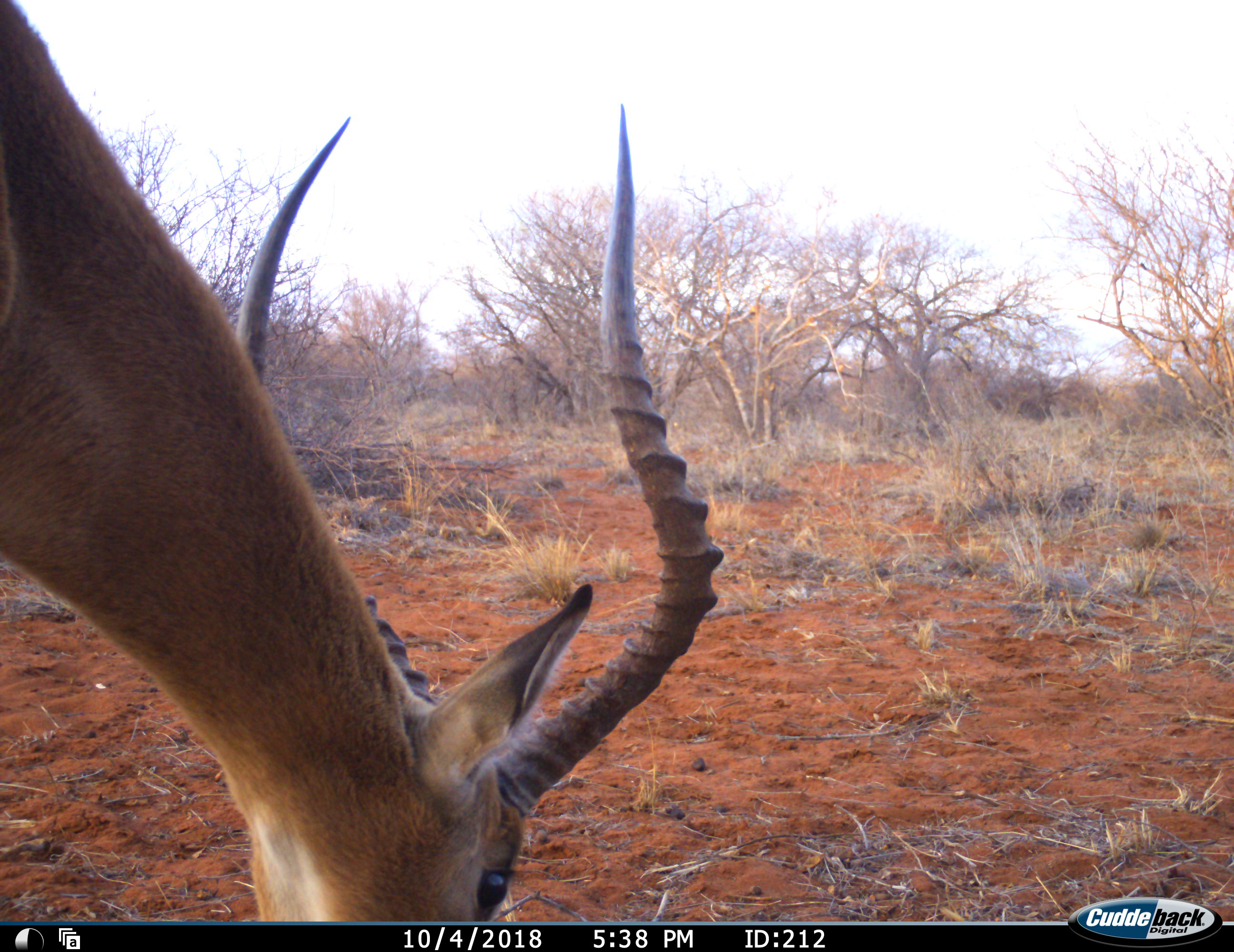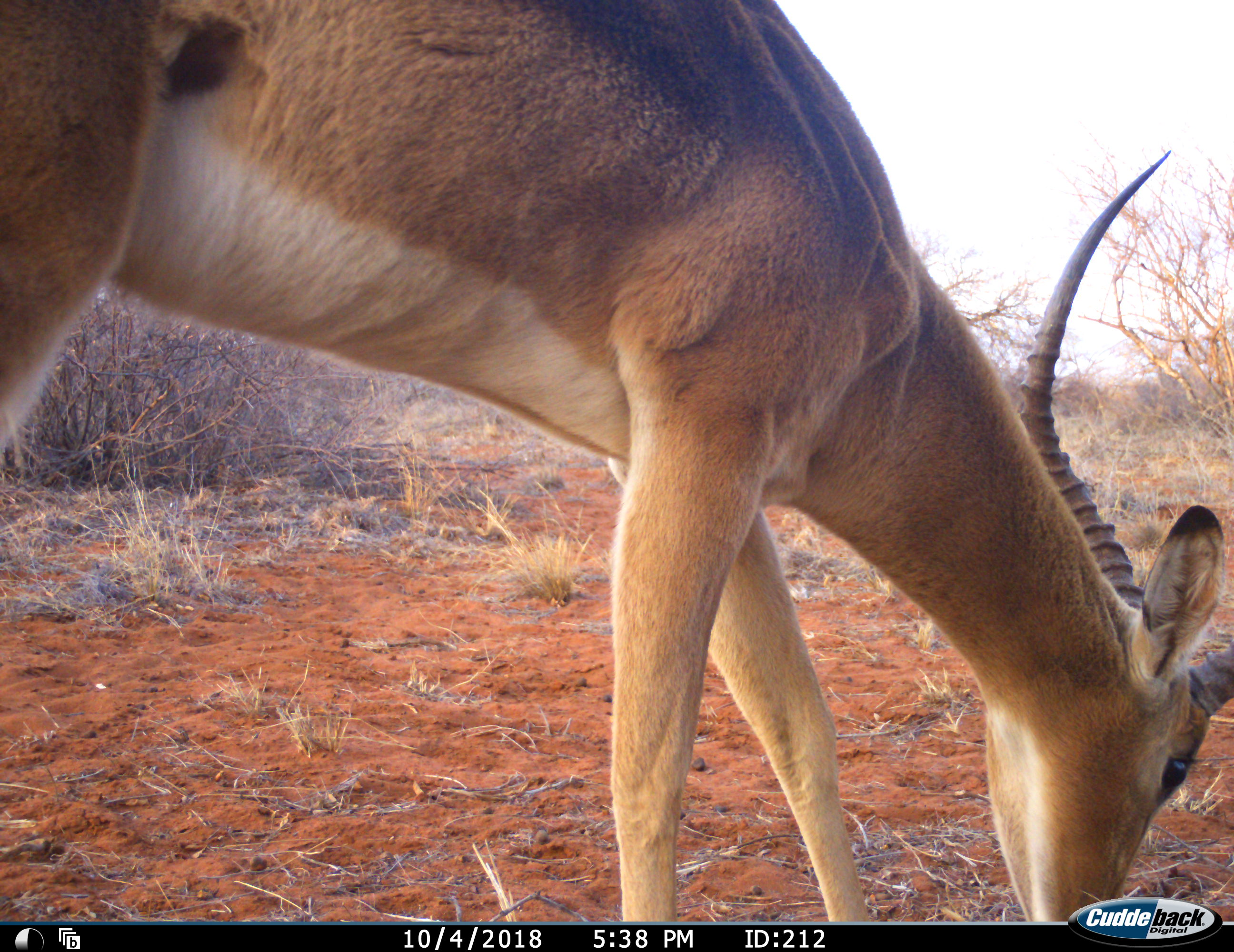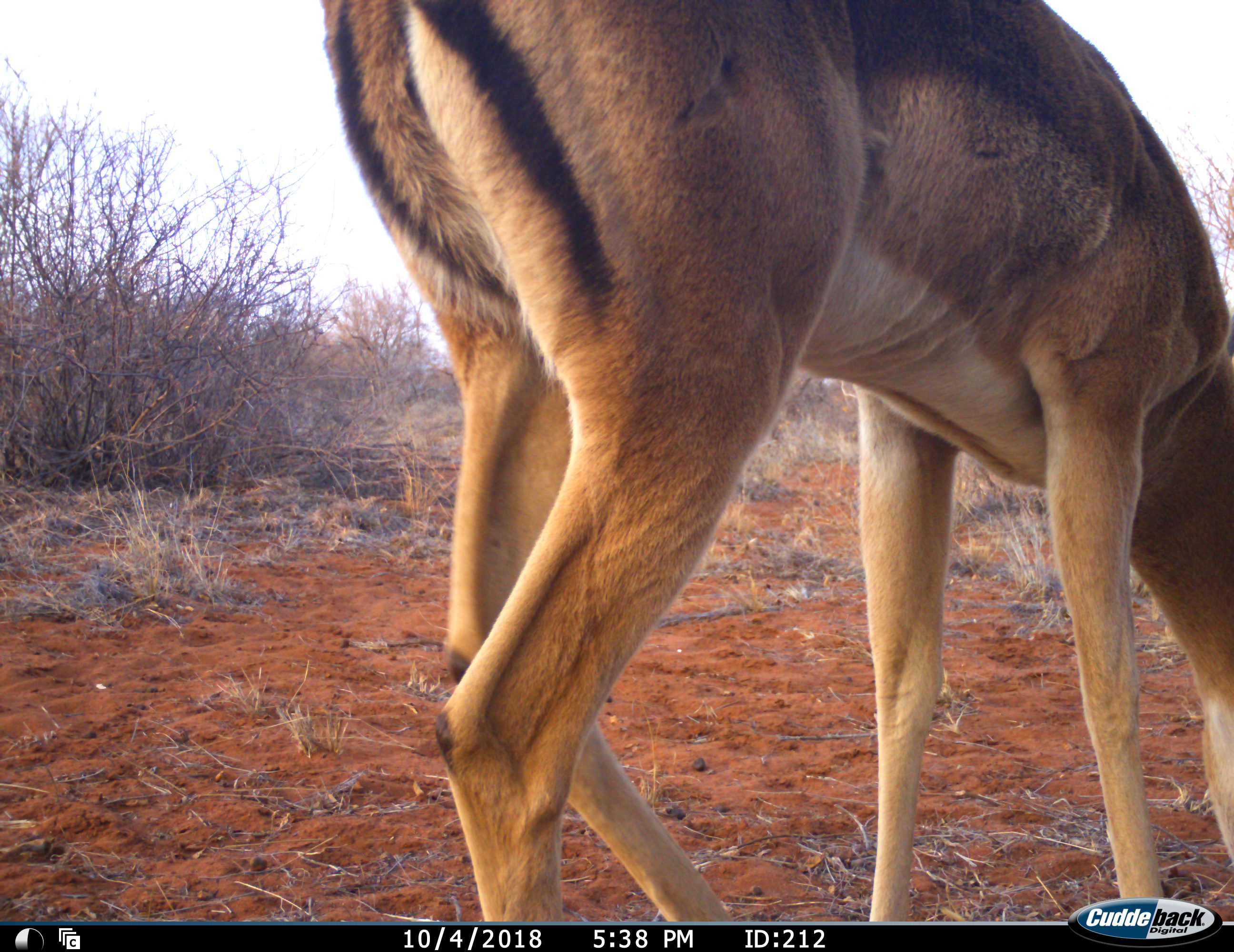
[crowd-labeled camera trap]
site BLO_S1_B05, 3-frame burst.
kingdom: Animalia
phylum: Chordata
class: Mammalia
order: Artiodactyla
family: Bovidae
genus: Aepyceros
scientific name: Aepyceros melampus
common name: impala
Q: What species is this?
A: Impala (Aepyceros melampus).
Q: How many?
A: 1.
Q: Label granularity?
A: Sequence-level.